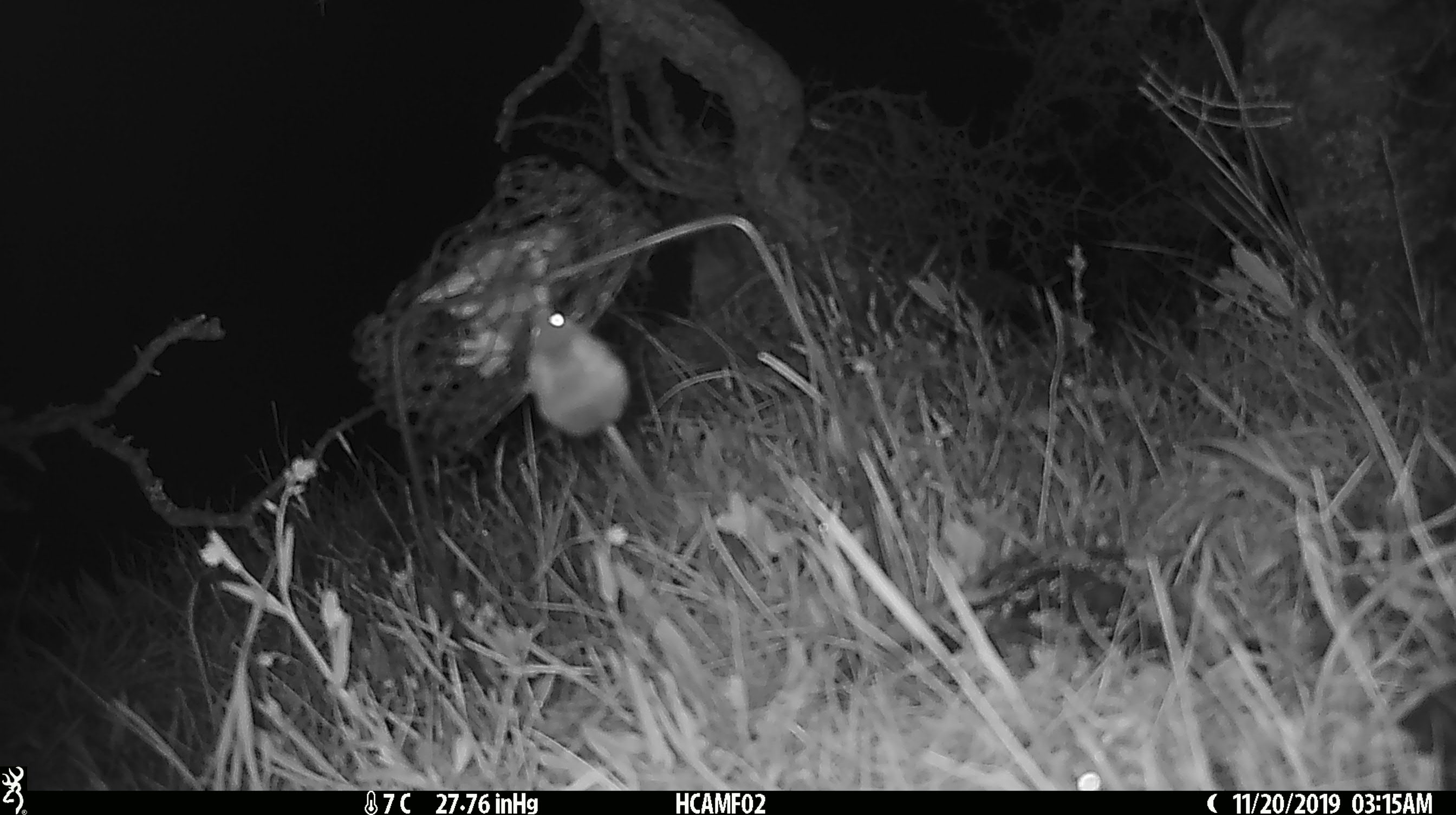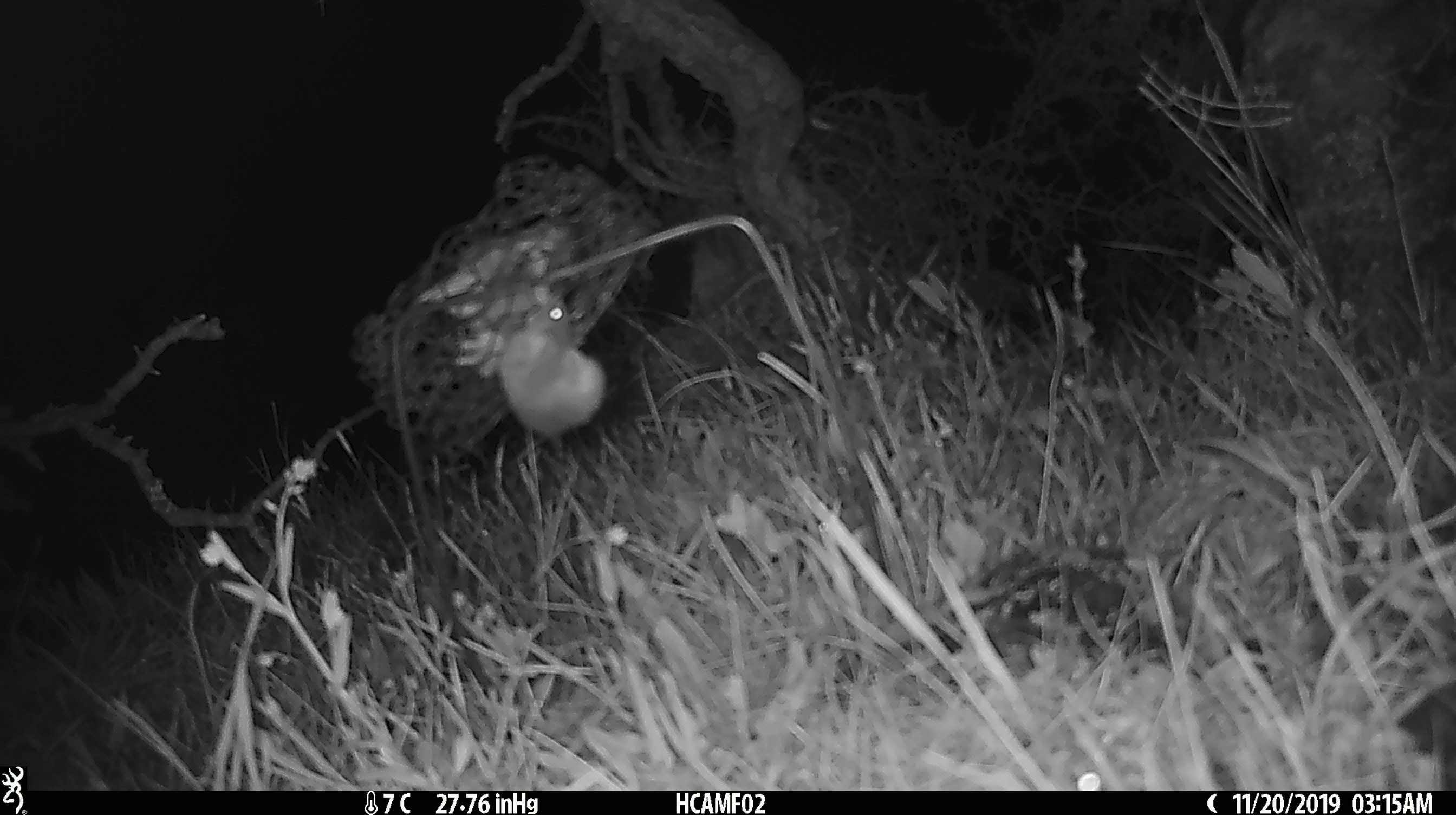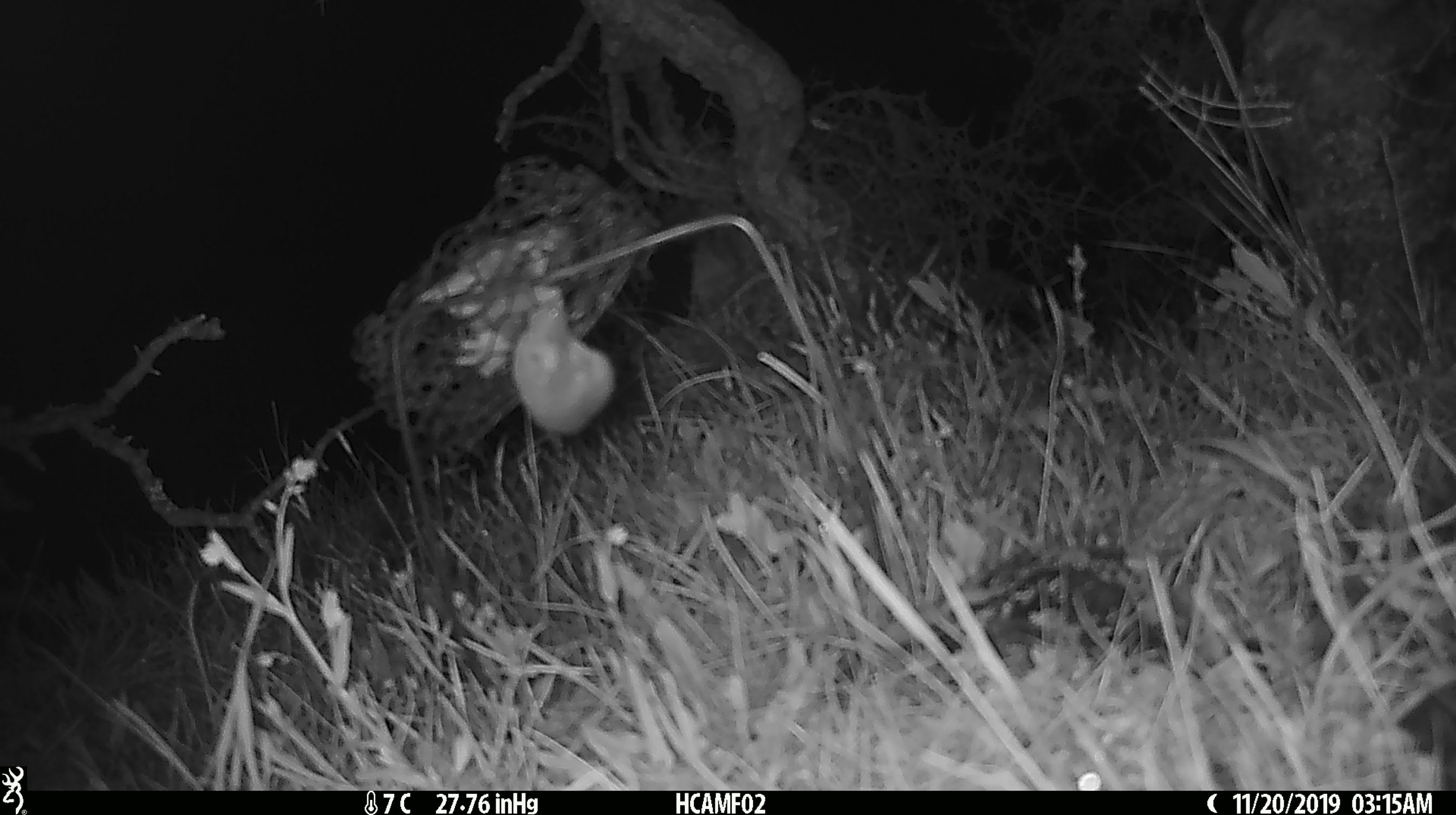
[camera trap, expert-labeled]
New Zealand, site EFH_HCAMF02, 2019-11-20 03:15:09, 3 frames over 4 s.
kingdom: Animalia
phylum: Chordata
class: Mammalia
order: Rodentia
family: Muridae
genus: Mus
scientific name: Mus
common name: mouse